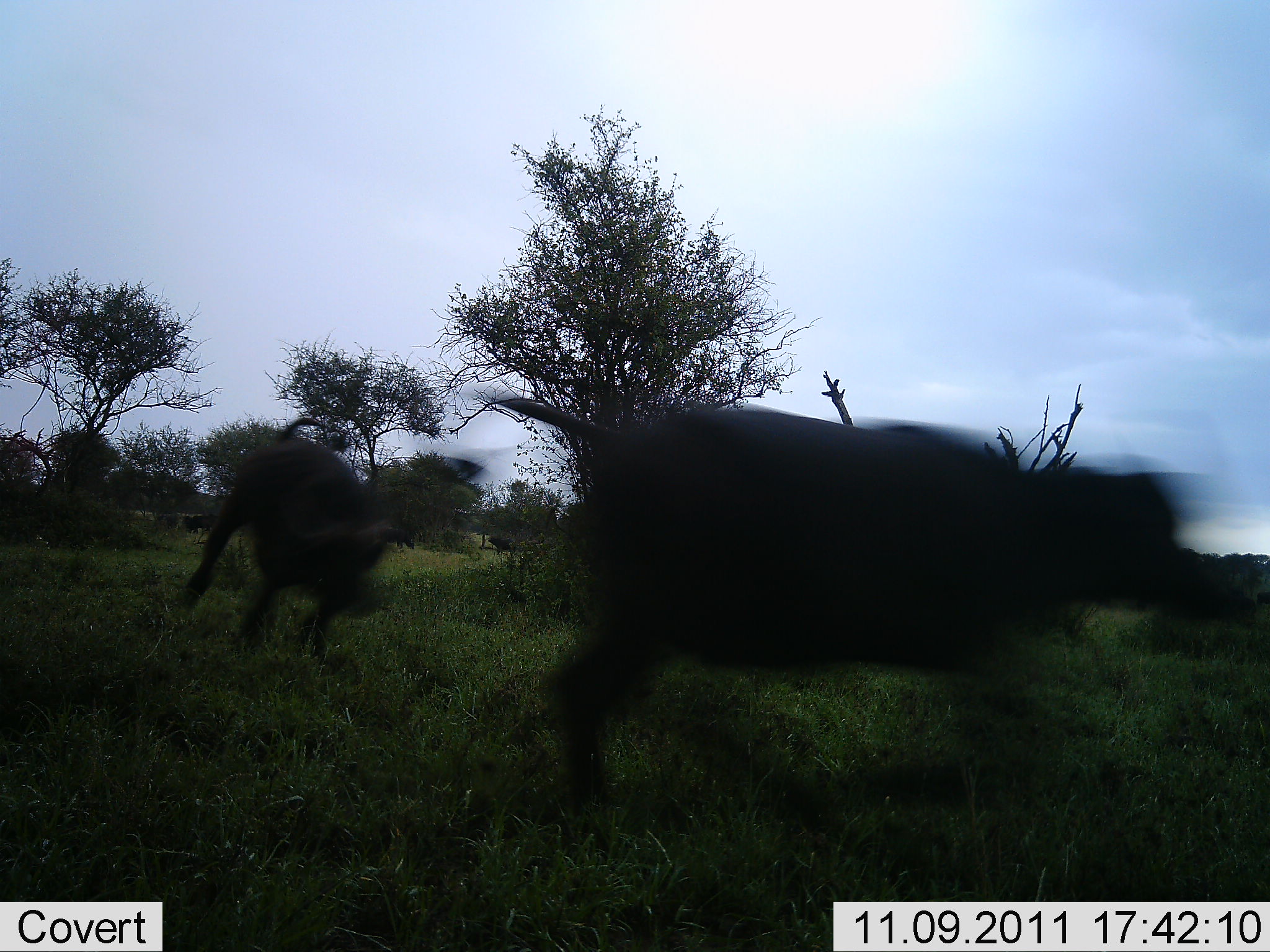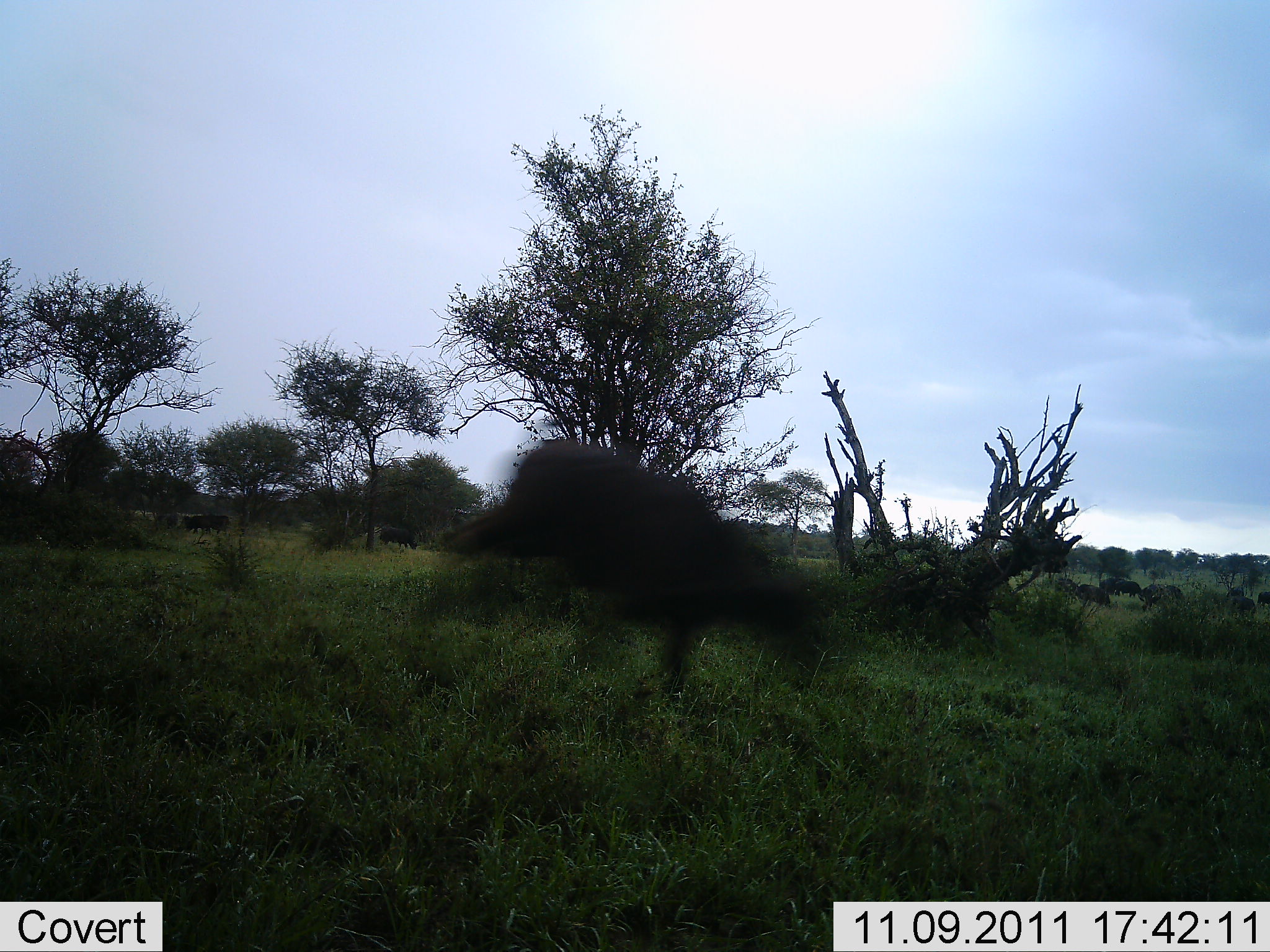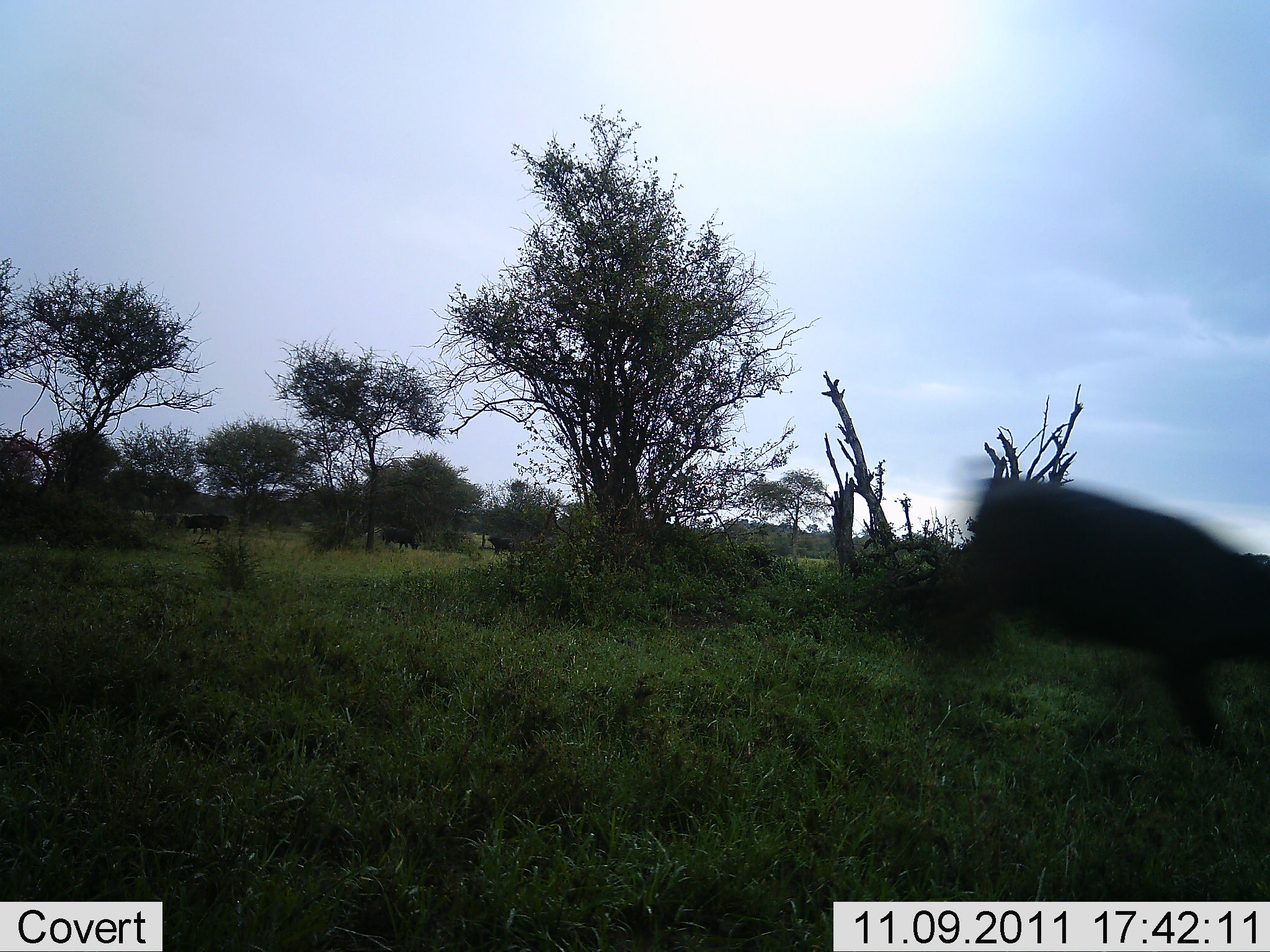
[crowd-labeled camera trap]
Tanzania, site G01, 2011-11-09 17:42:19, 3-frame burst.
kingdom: Animalia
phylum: Chordata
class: Mammalia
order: Artiodactyla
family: Bovidae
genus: Syncerus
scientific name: Syncerus caffer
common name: cape buffalo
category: buffalo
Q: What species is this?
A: Buffalo (cape buffalo) (Syncerus caffer).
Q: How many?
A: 5.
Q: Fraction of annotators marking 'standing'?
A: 29%.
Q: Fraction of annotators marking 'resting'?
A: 0%.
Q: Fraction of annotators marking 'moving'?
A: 93%.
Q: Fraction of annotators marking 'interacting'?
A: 21%.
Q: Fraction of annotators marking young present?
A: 14%.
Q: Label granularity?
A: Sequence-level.